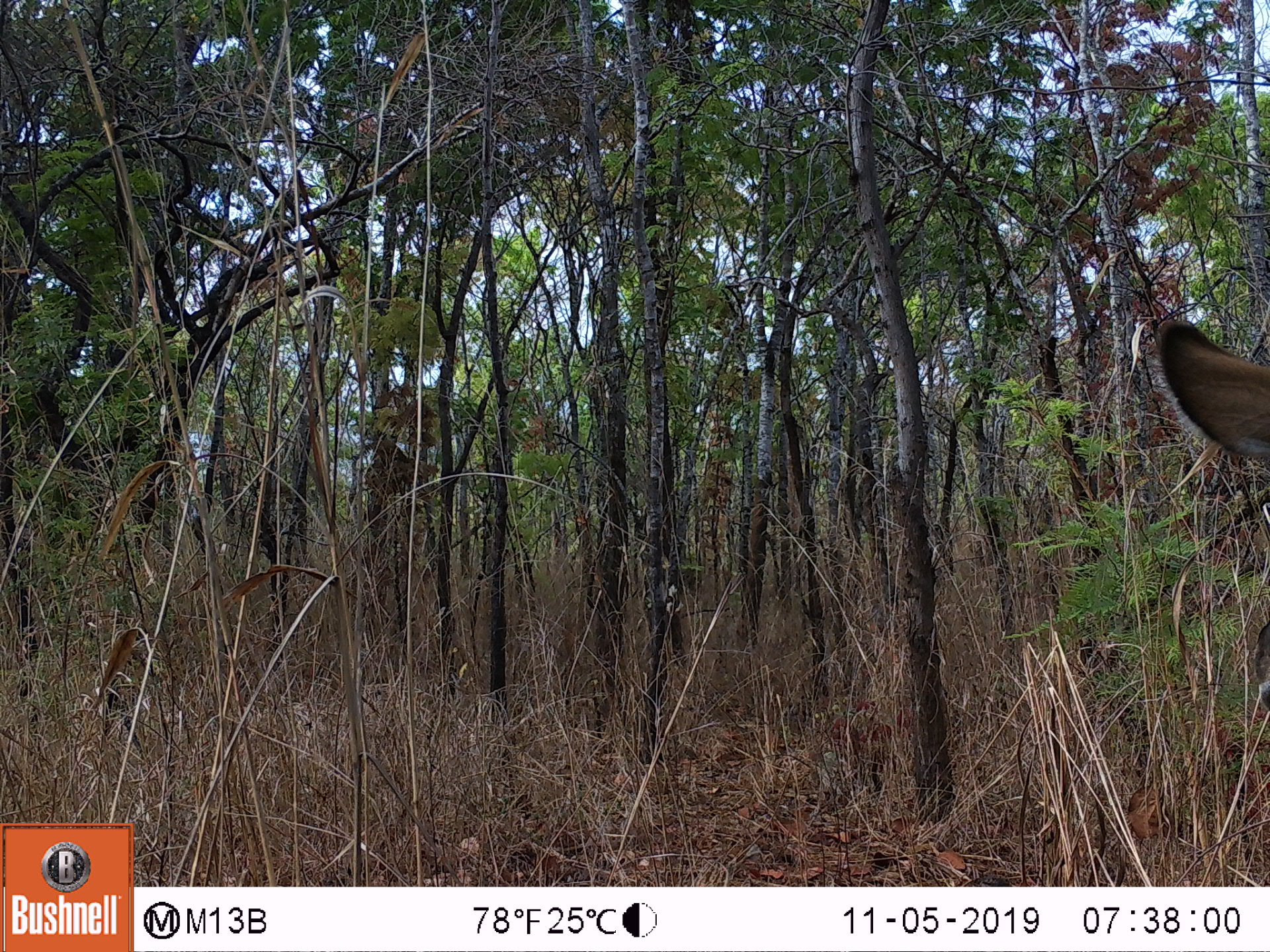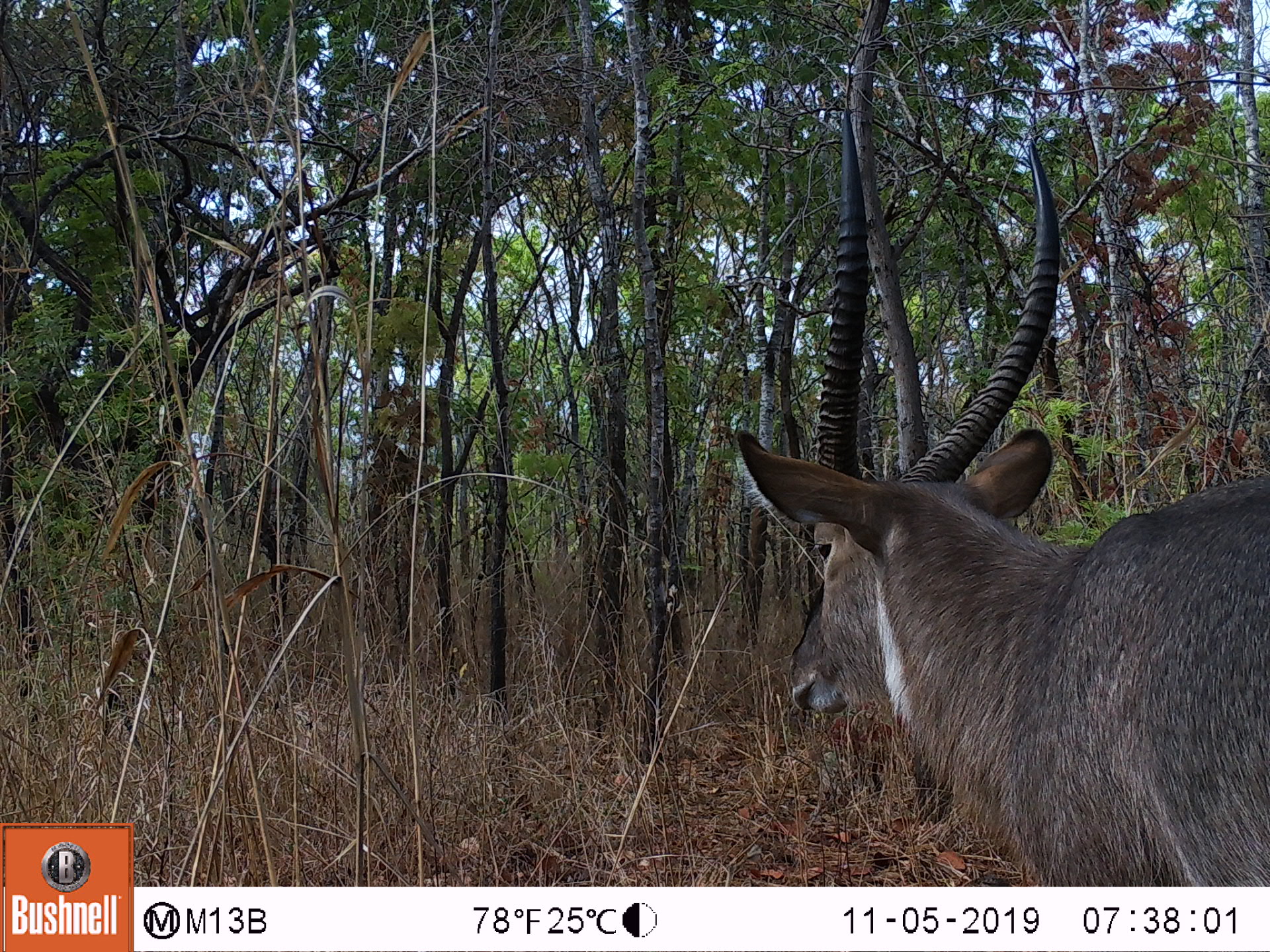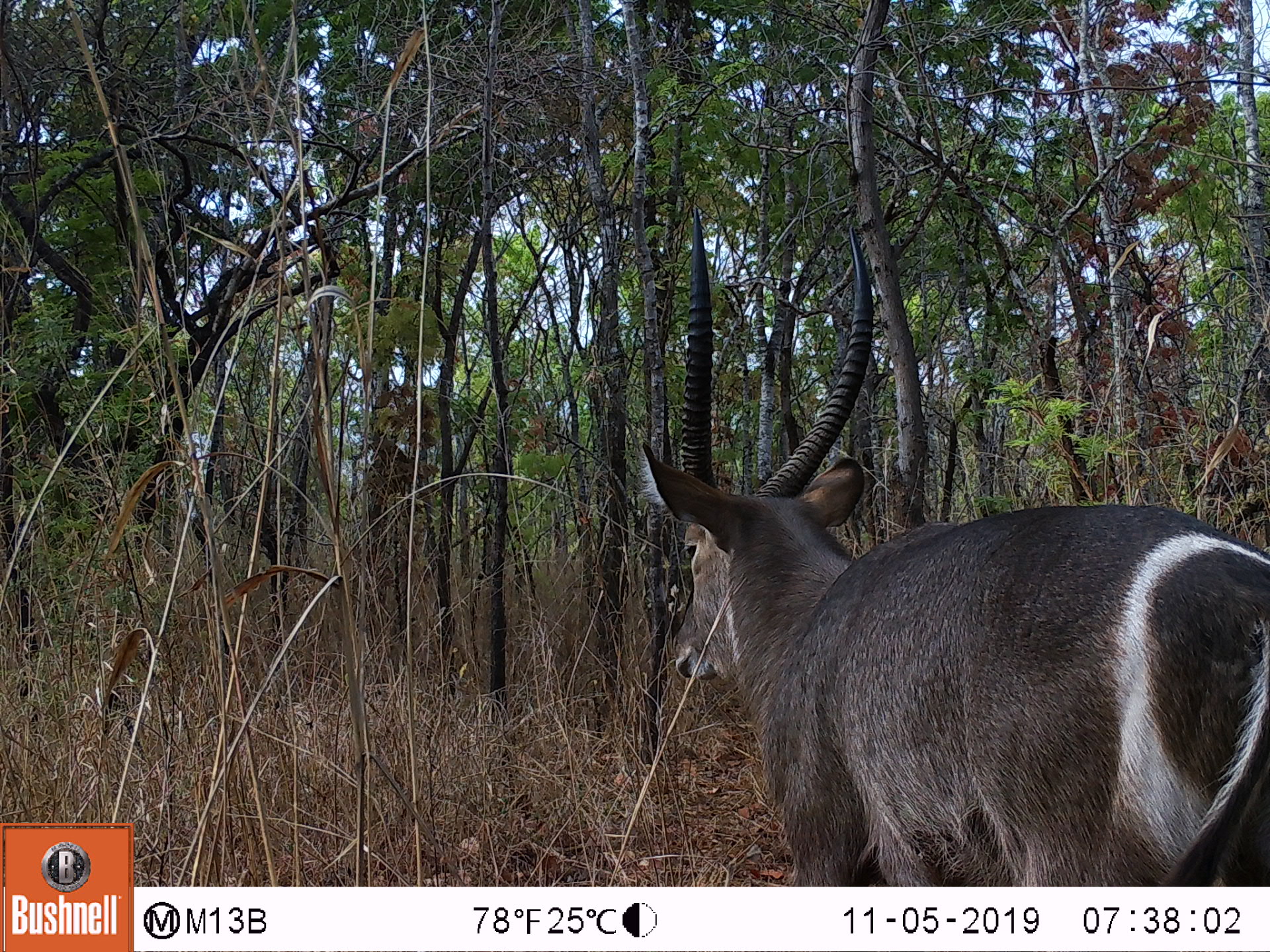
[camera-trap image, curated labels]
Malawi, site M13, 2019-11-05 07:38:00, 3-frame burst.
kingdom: Animalia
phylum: Chordata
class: Mammalia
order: Artiodactyla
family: Bovidae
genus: Kobus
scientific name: Kobus ellipsiprymnus ellipsiprymnus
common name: common waterbuck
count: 1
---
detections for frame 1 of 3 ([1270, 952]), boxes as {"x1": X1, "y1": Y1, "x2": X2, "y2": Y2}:
common waterbuck: {"x1": 1151, "y1": 315, "x2": 1262, "y2": 470}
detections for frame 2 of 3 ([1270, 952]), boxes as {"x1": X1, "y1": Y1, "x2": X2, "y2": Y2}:
common waterbuck: {"x1": 737, "y1": 131, "x2": 1266, "y2": 880}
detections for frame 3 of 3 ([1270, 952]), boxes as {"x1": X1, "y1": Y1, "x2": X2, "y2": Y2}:
common waterbuck: {"x1": 631, "y1": 220, "x2": 1266, "y2": 882}